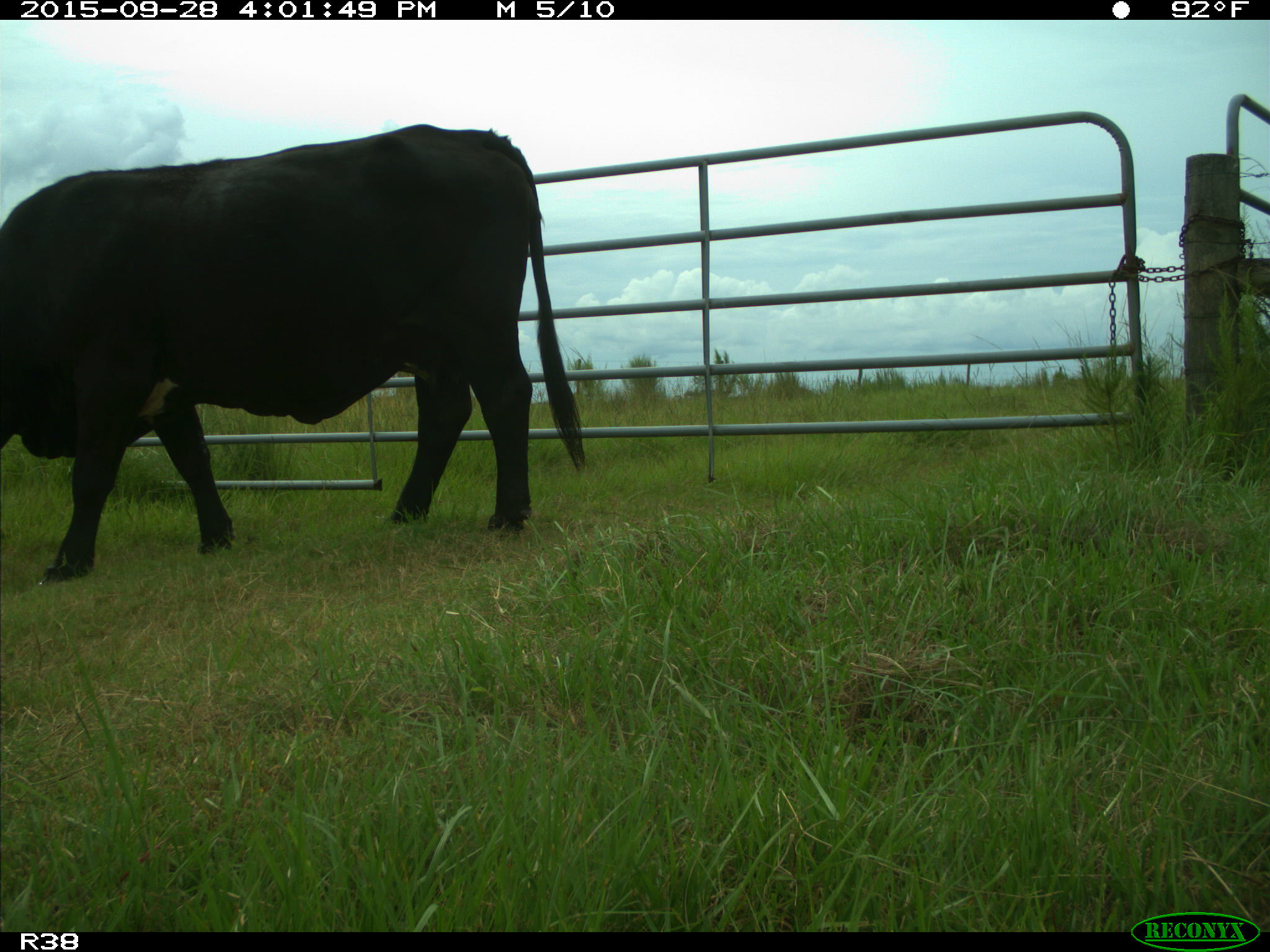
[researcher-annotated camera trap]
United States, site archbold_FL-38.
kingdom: Animalia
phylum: Chordata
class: Mammalia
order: Artiodactyla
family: Bovidae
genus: Bos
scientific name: Bos taurus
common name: domestic cow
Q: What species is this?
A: Bos taurus (domestic cow).